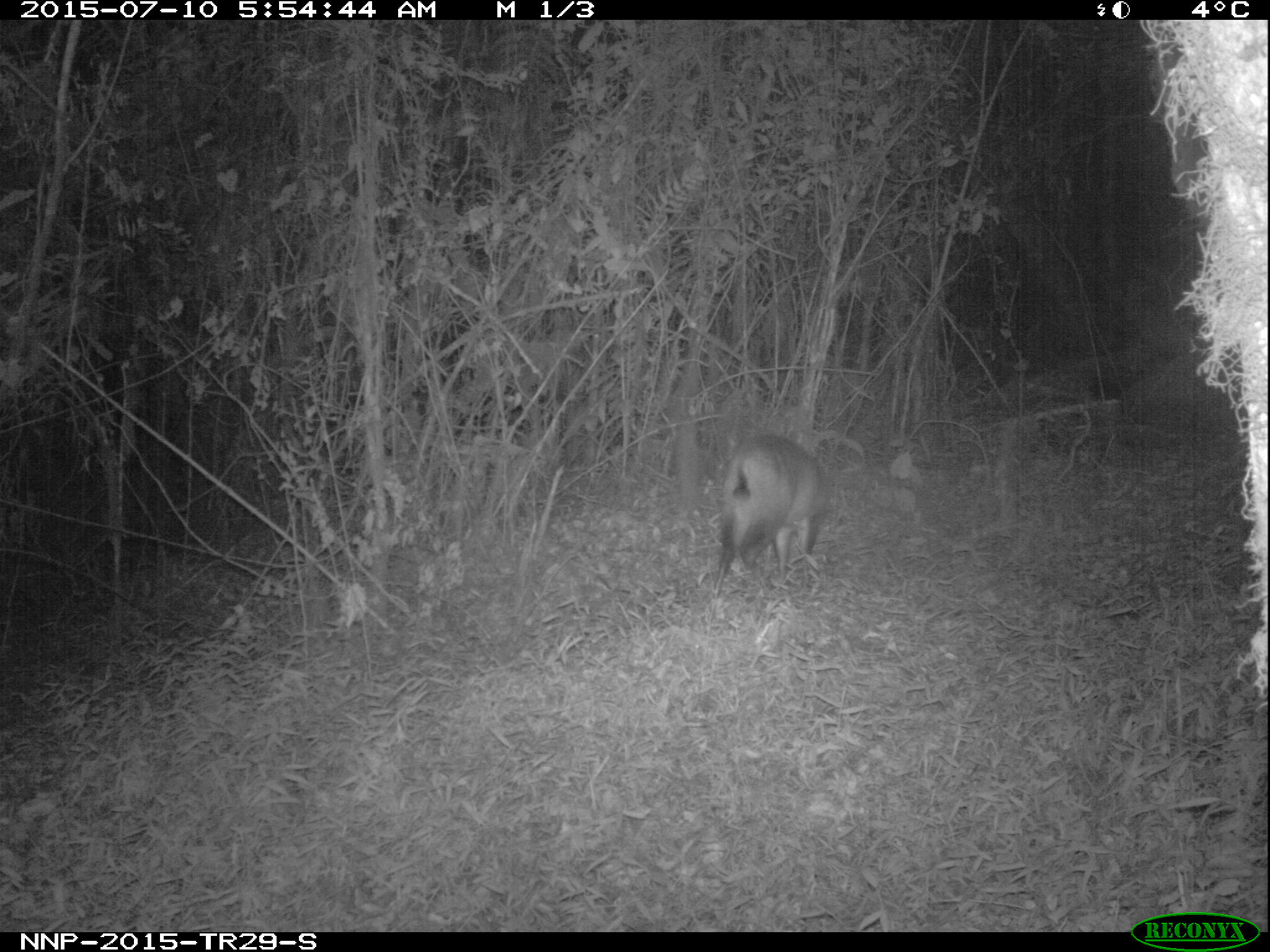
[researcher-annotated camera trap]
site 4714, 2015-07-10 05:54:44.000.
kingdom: Animalia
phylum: Chordata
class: Mammalia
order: Artiodactyla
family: Bovidae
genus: Cephalophus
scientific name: Cephalophus nigrifrons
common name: black-fronted duiker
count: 1